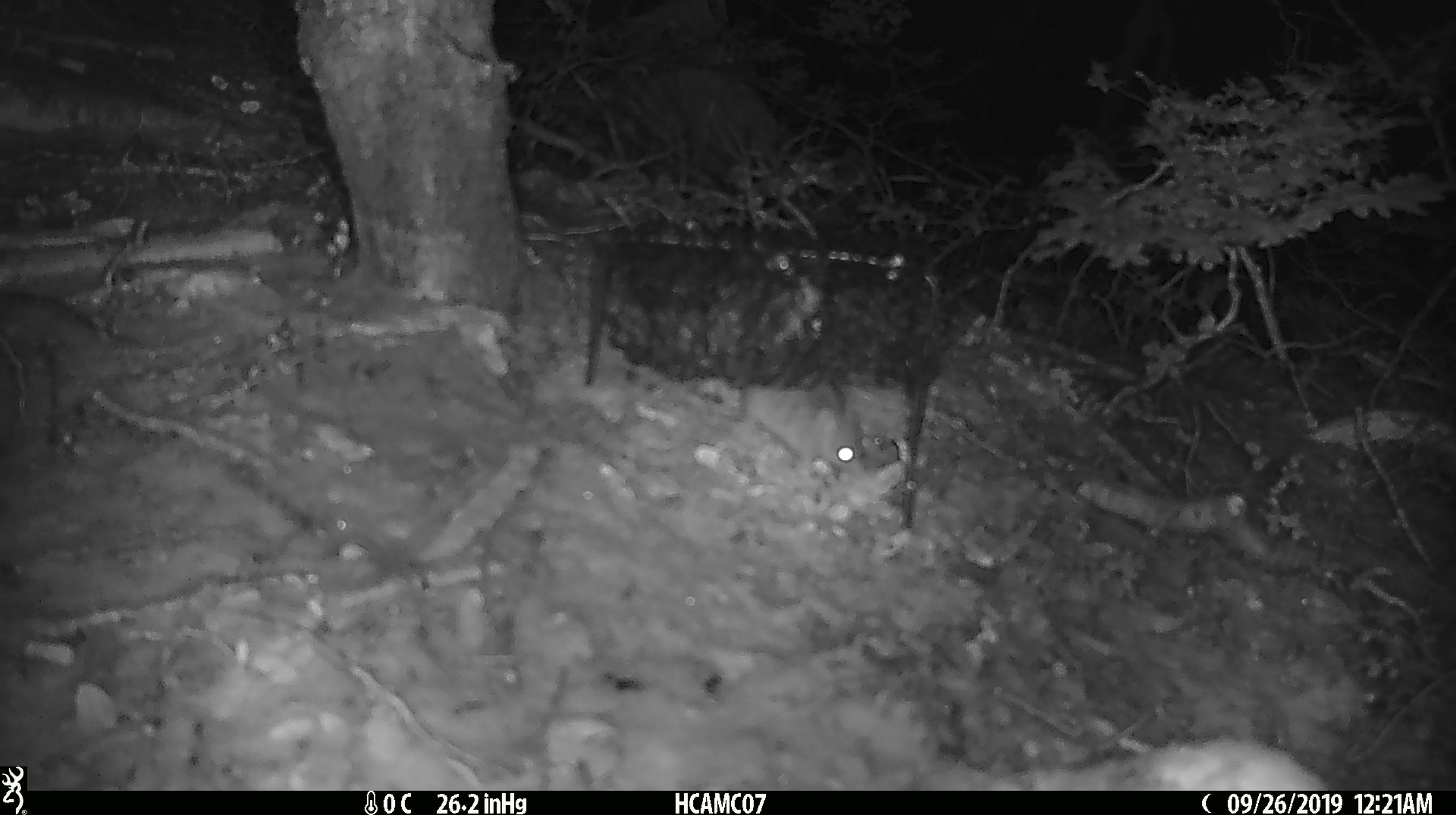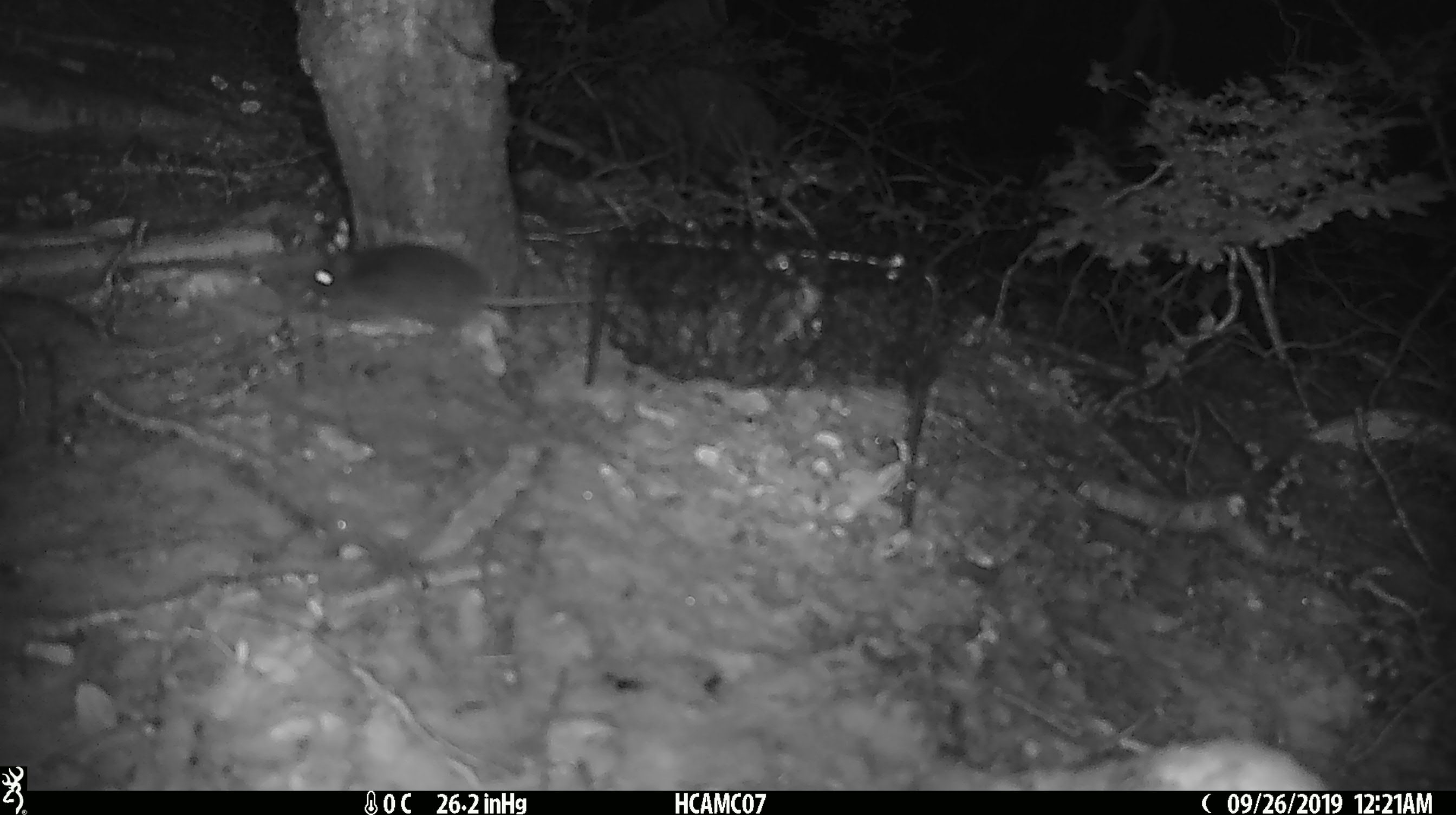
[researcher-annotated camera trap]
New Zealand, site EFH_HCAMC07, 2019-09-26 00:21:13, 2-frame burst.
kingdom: Animalia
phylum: Chordata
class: Mammalia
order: Rodentia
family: Muridae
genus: Mus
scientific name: Mus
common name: mouse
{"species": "mouse (Mus)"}